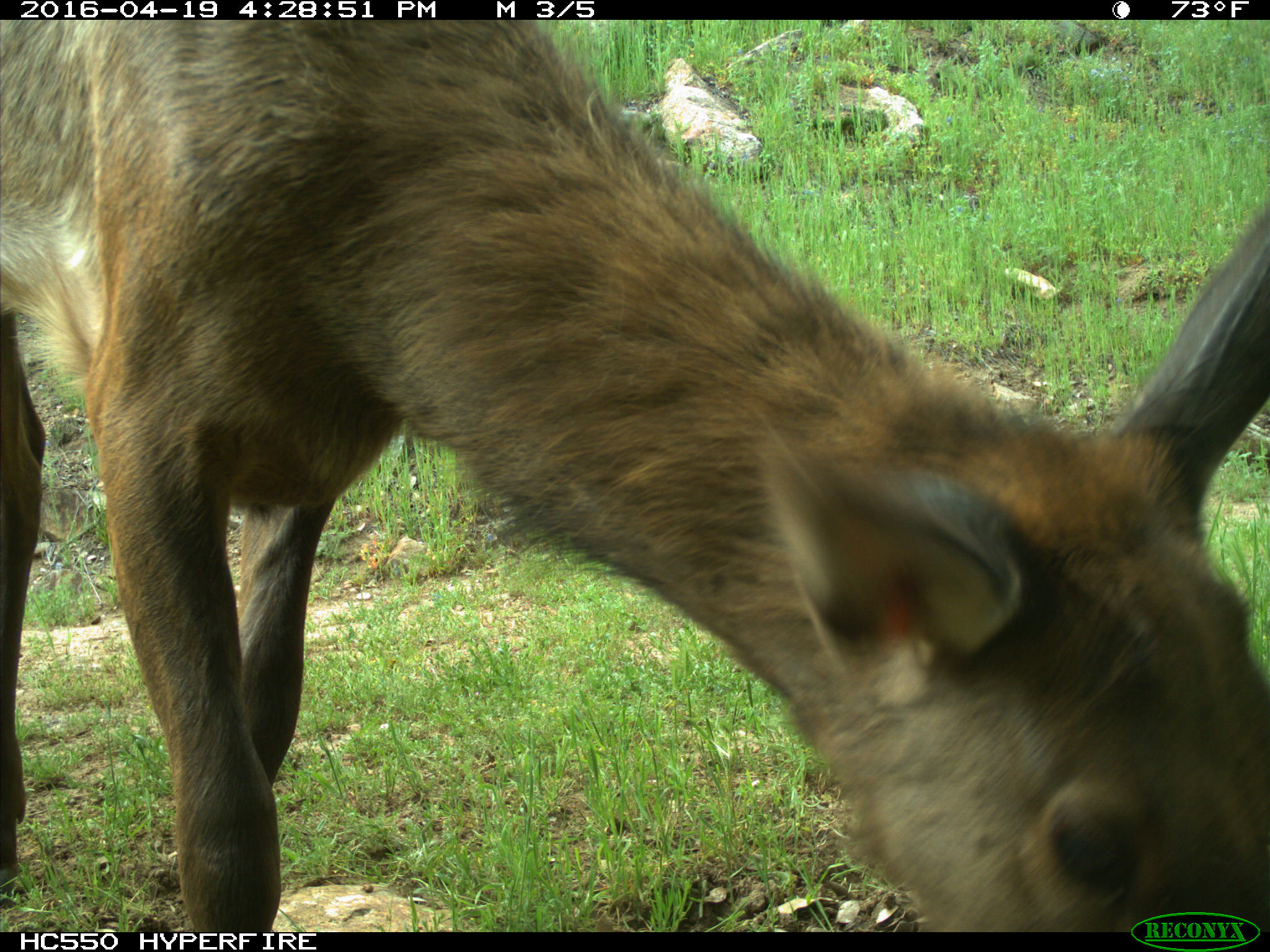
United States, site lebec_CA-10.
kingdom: Animalia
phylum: Chordata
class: Mammalia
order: Artiodactyla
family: Cervidae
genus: Cervus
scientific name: Cervus canadensis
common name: elk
Cervus canadensis (elk).